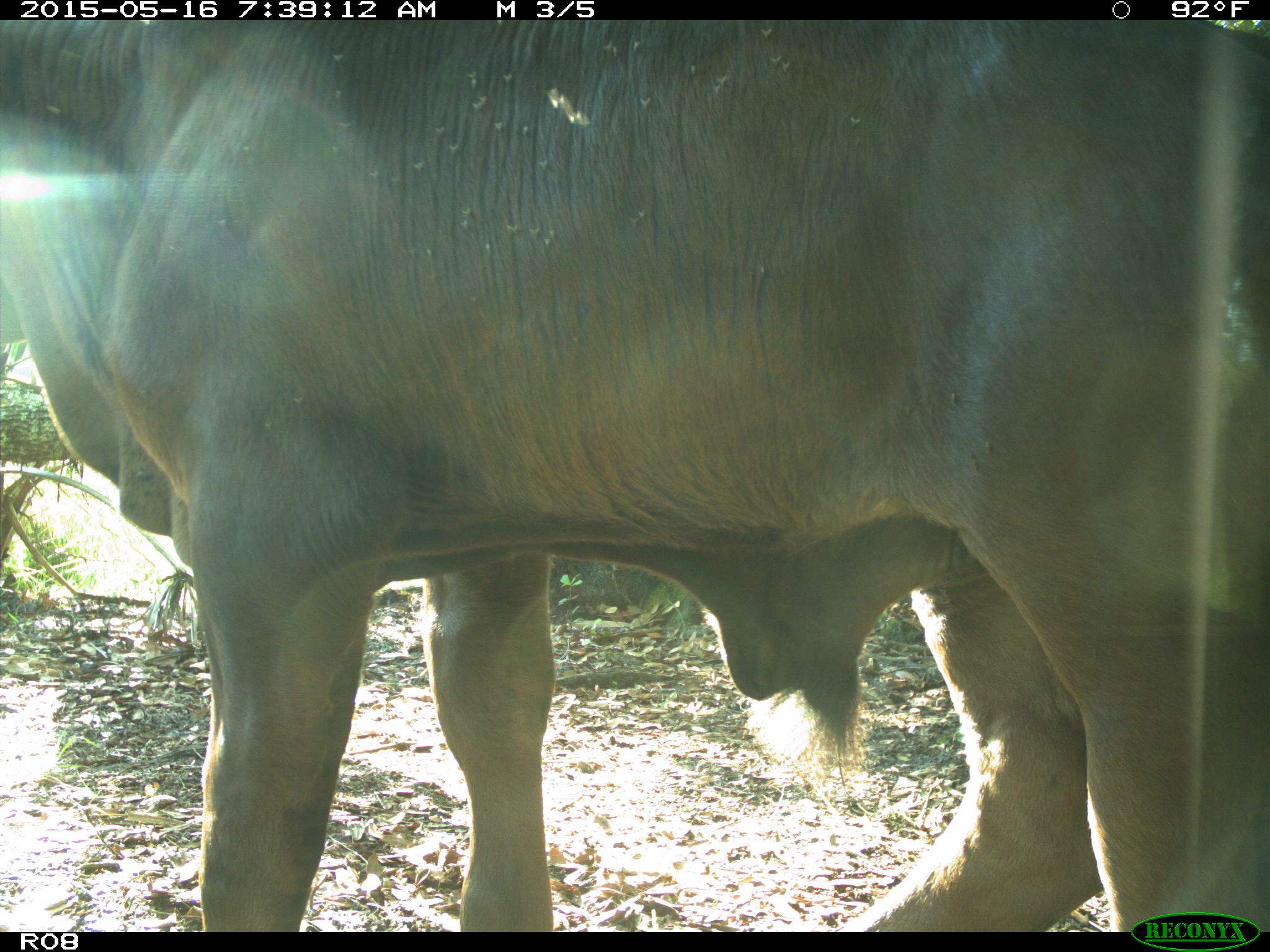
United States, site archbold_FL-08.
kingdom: Animalia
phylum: Chordata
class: Mammalia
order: Artiodactyla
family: Bovidae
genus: Bos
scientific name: Bos taurus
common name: domestic cow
Bos taurus (domestic cow).